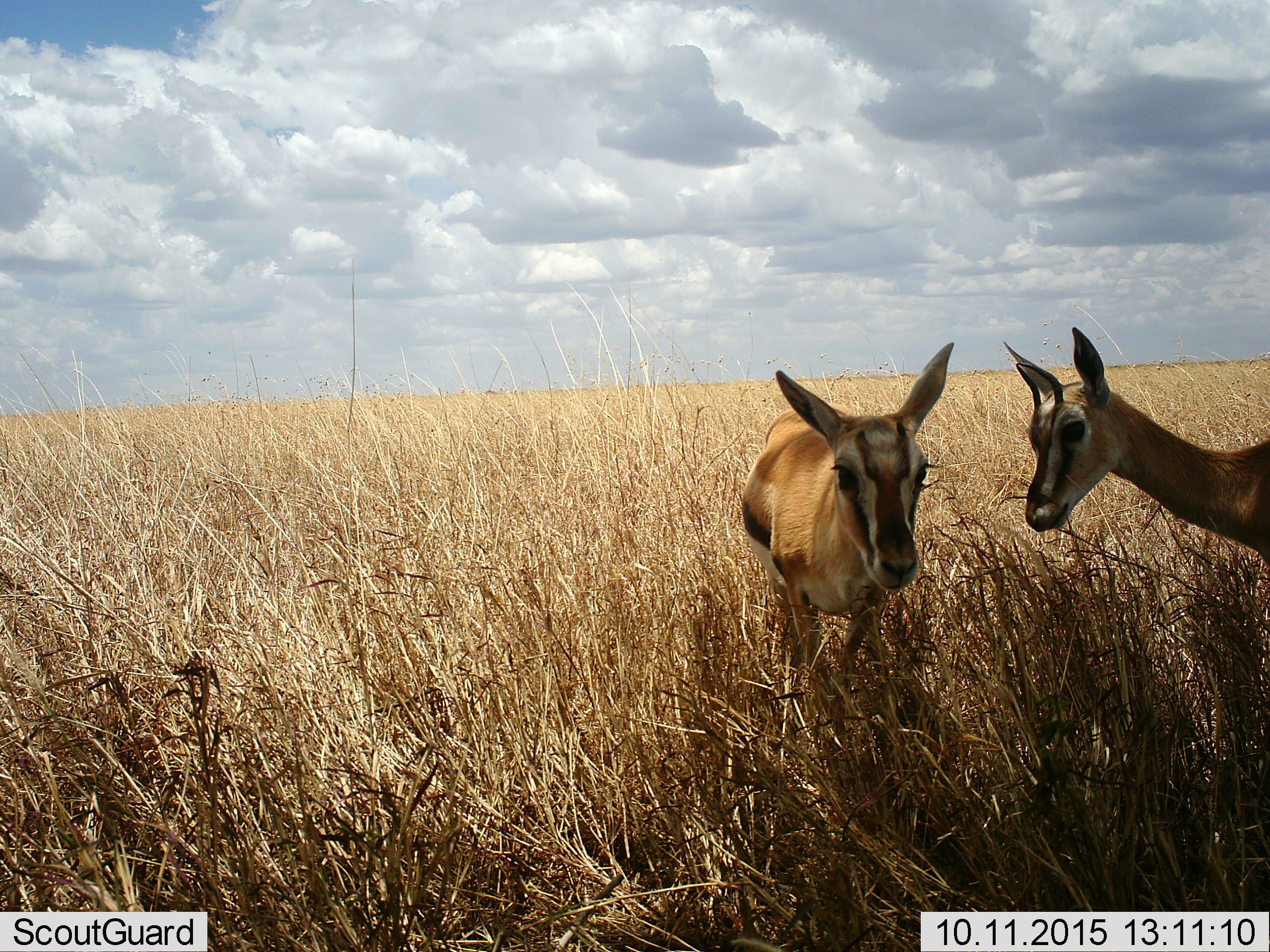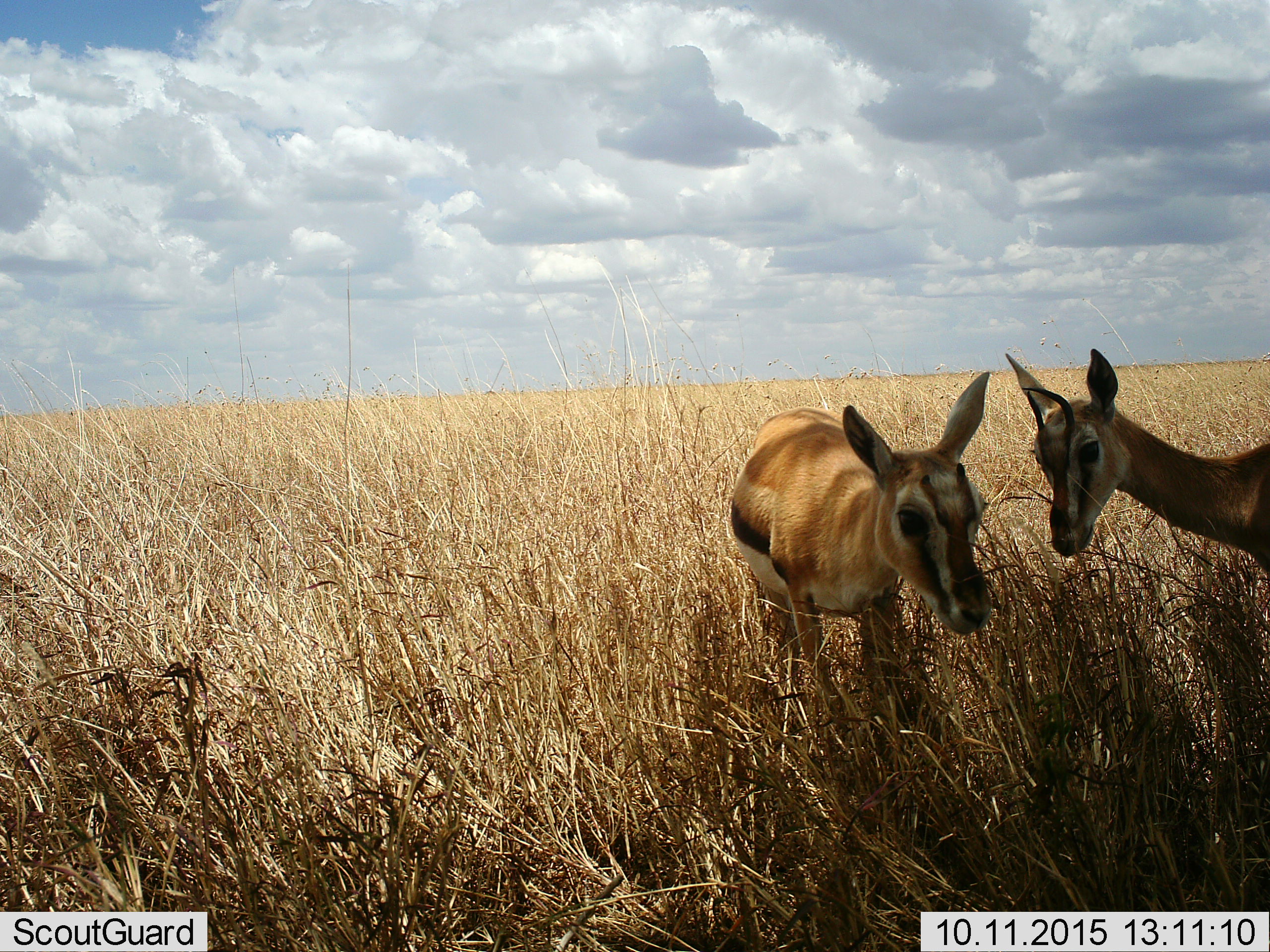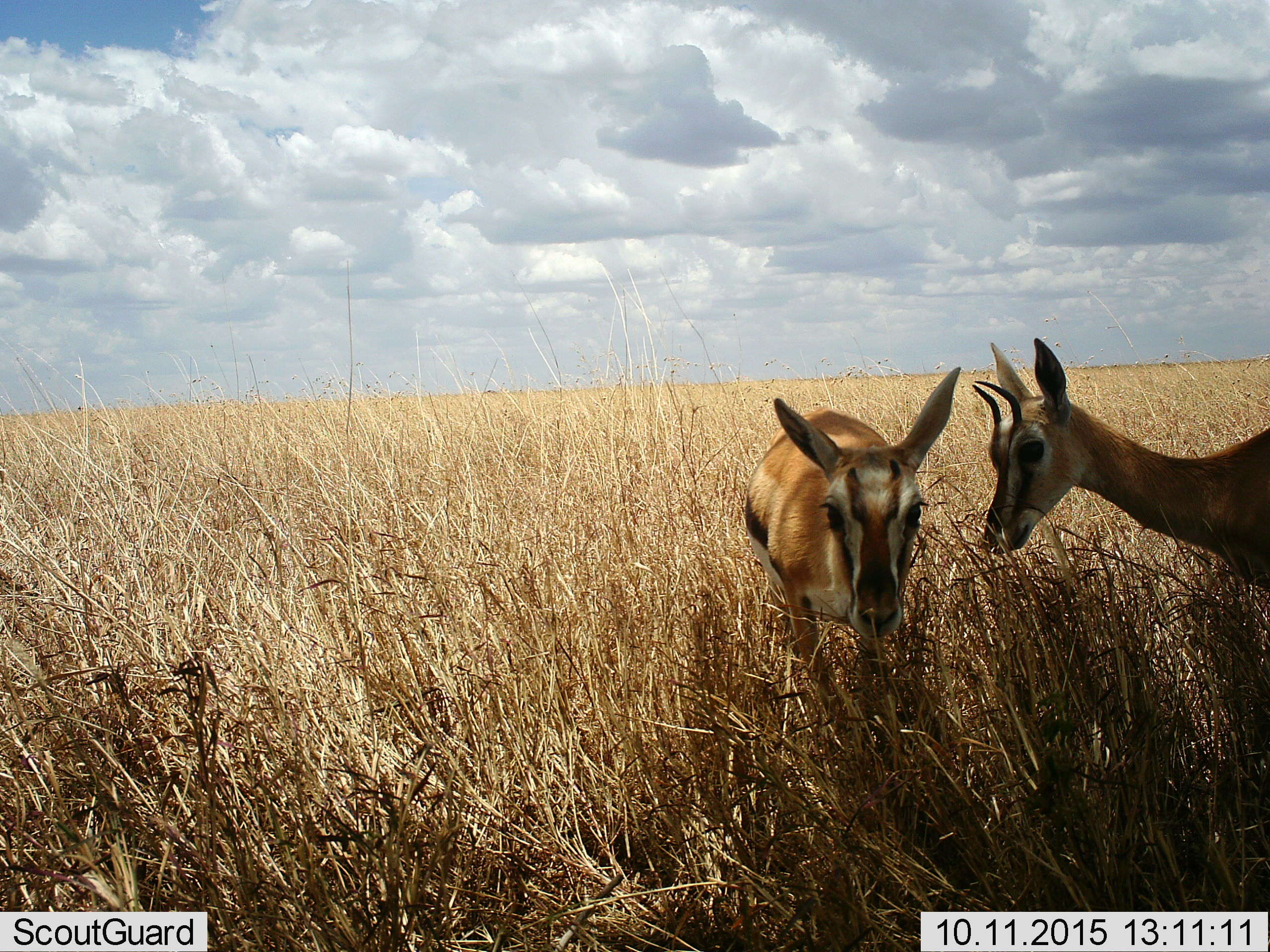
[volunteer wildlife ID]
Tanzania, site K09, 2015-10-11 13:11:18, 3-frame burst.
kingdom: Animalia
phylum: Chordata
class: Mammalia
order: Artiodactyla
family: Bovidae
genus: Eudorcas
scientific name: Eudorcas thomsonii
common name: thomson's gazelle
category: gazellethomsons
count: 2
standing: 90%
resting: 0%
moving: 0%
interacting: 20%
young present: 20%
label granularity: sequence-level